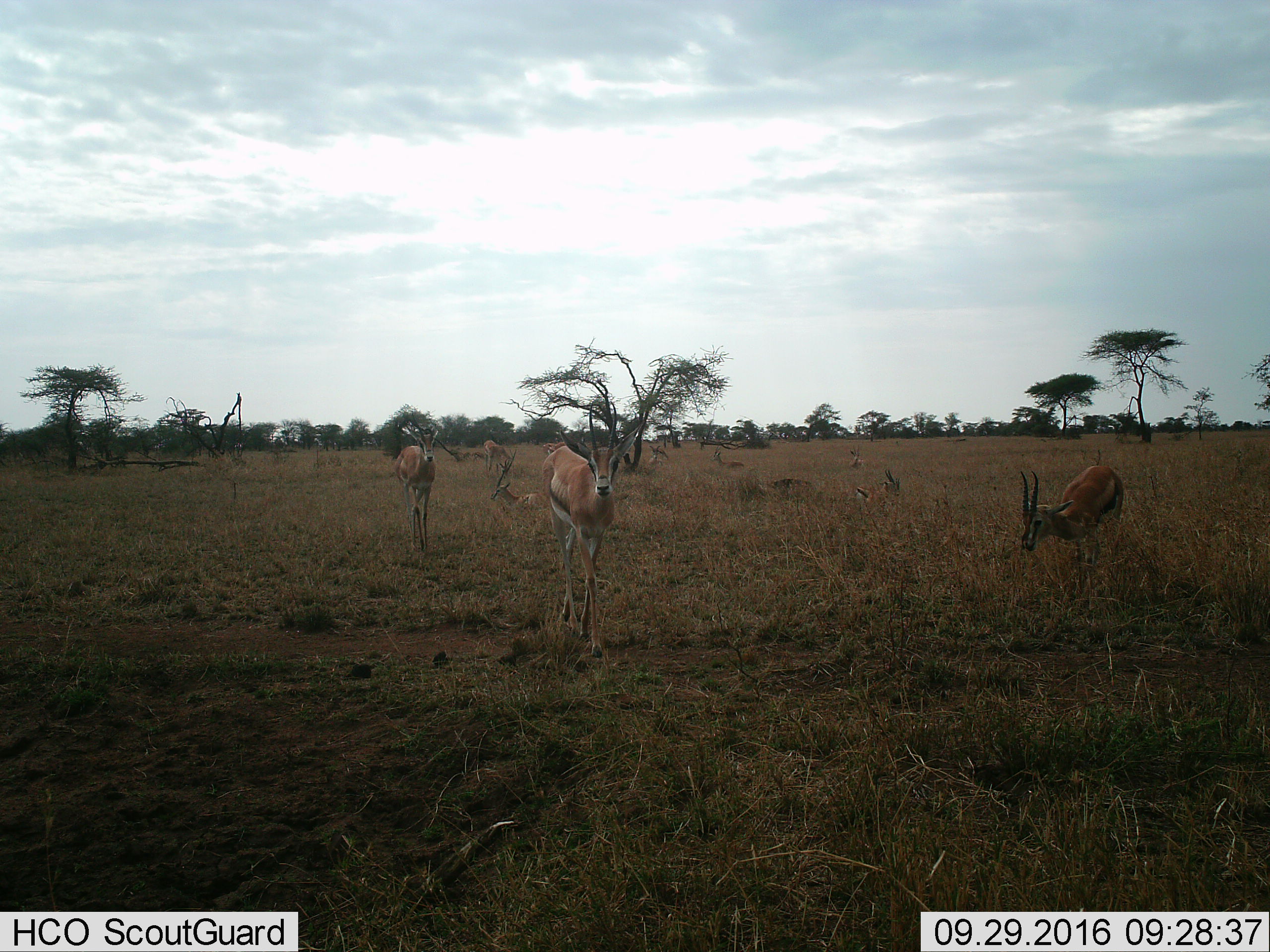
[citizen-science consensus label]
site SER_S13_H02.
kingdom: Animalia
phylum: Chordata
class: Mammalia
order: Artiodactyla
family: Bovidae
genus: Eudorcas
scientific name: Eudorcas thomsonii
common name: thomson's gazelle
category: gazellethomsons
Gazellethomsons (thomson's gazelle) (Eudorcas thomsonii), count 8. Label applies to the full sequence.